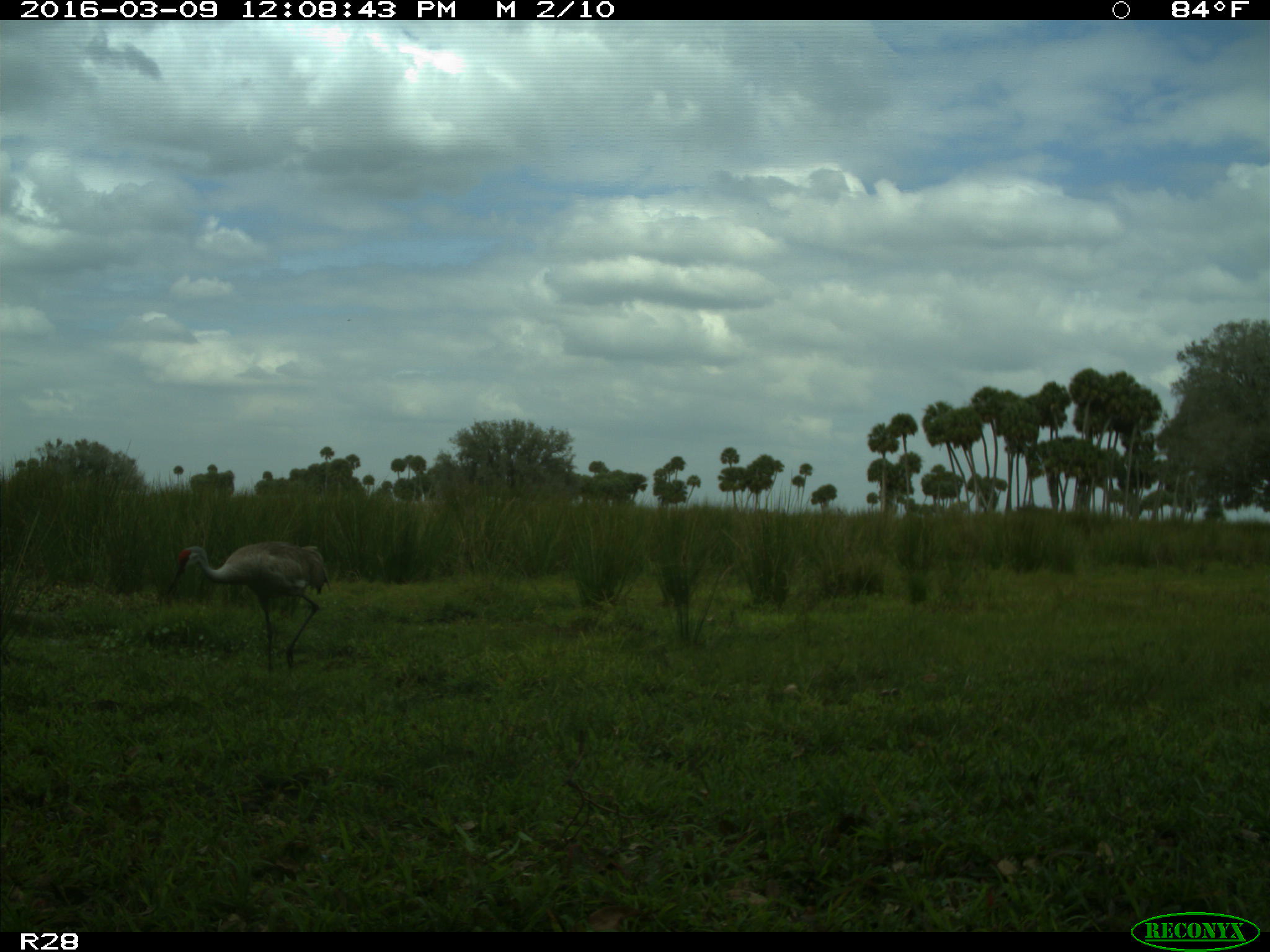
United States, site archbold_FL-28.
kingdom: Animalia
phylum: Chordata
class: Aves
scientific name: Aves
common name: birds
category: unidentified bird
Unidentified bird (birds) (Aves).